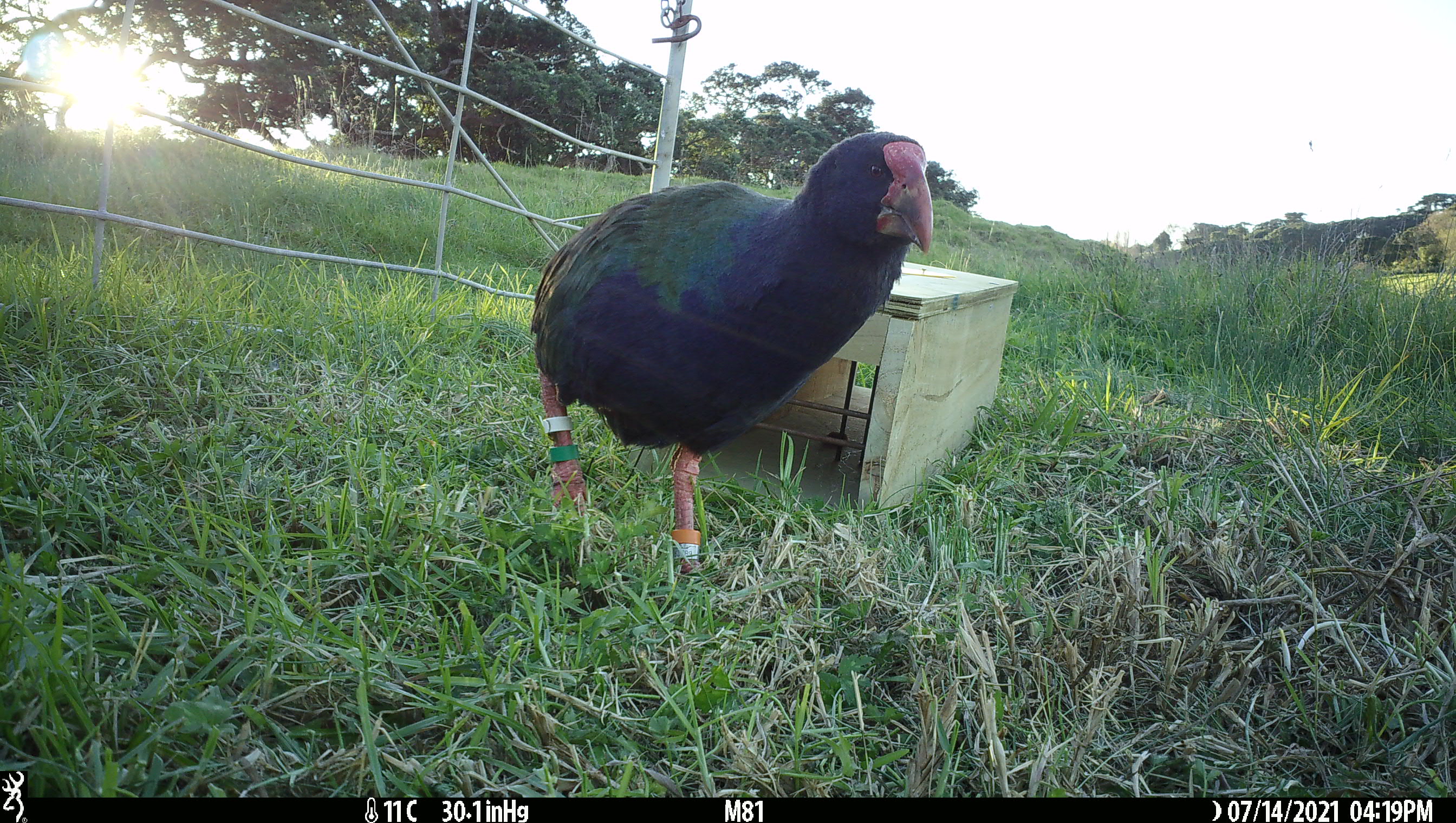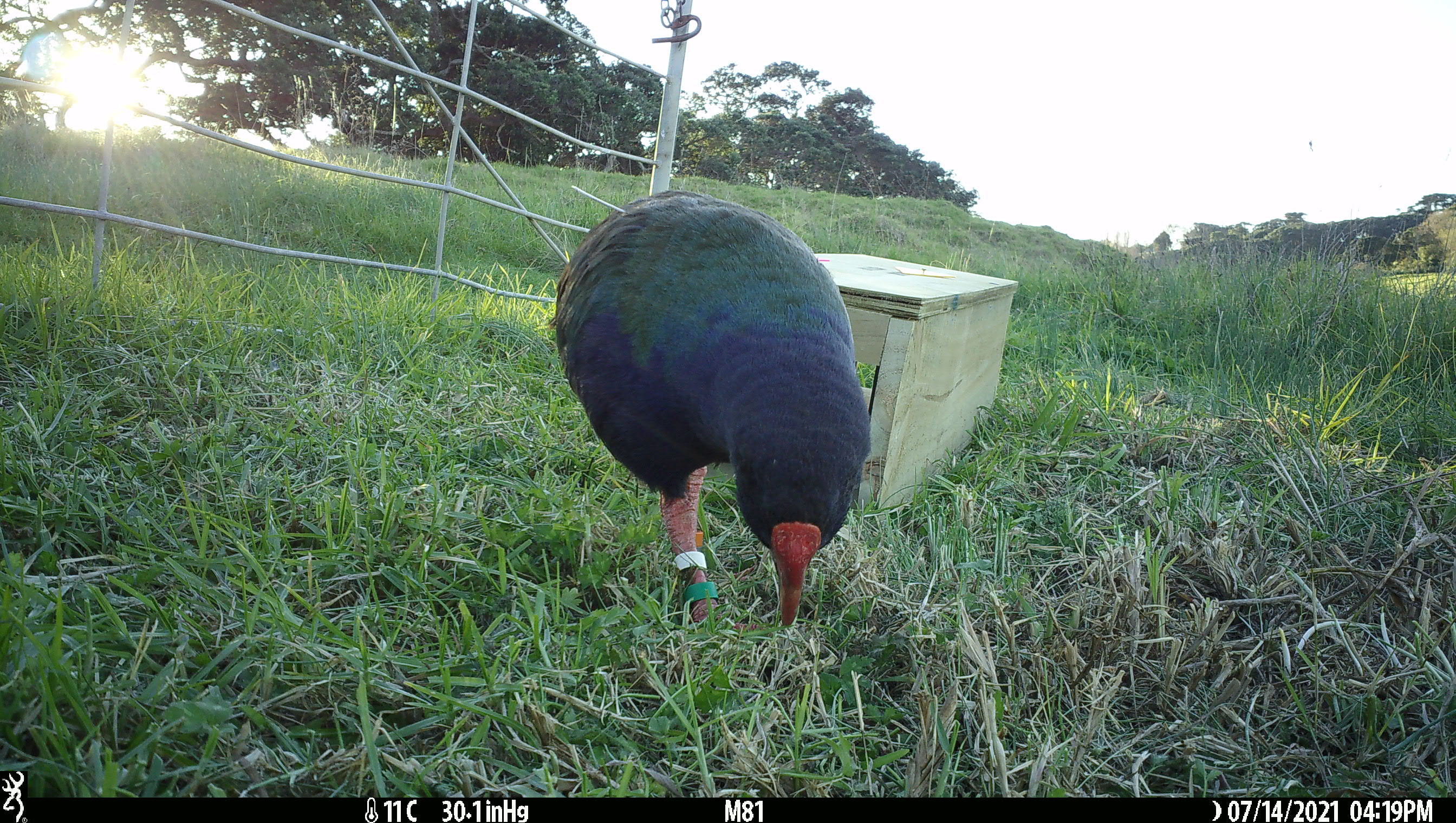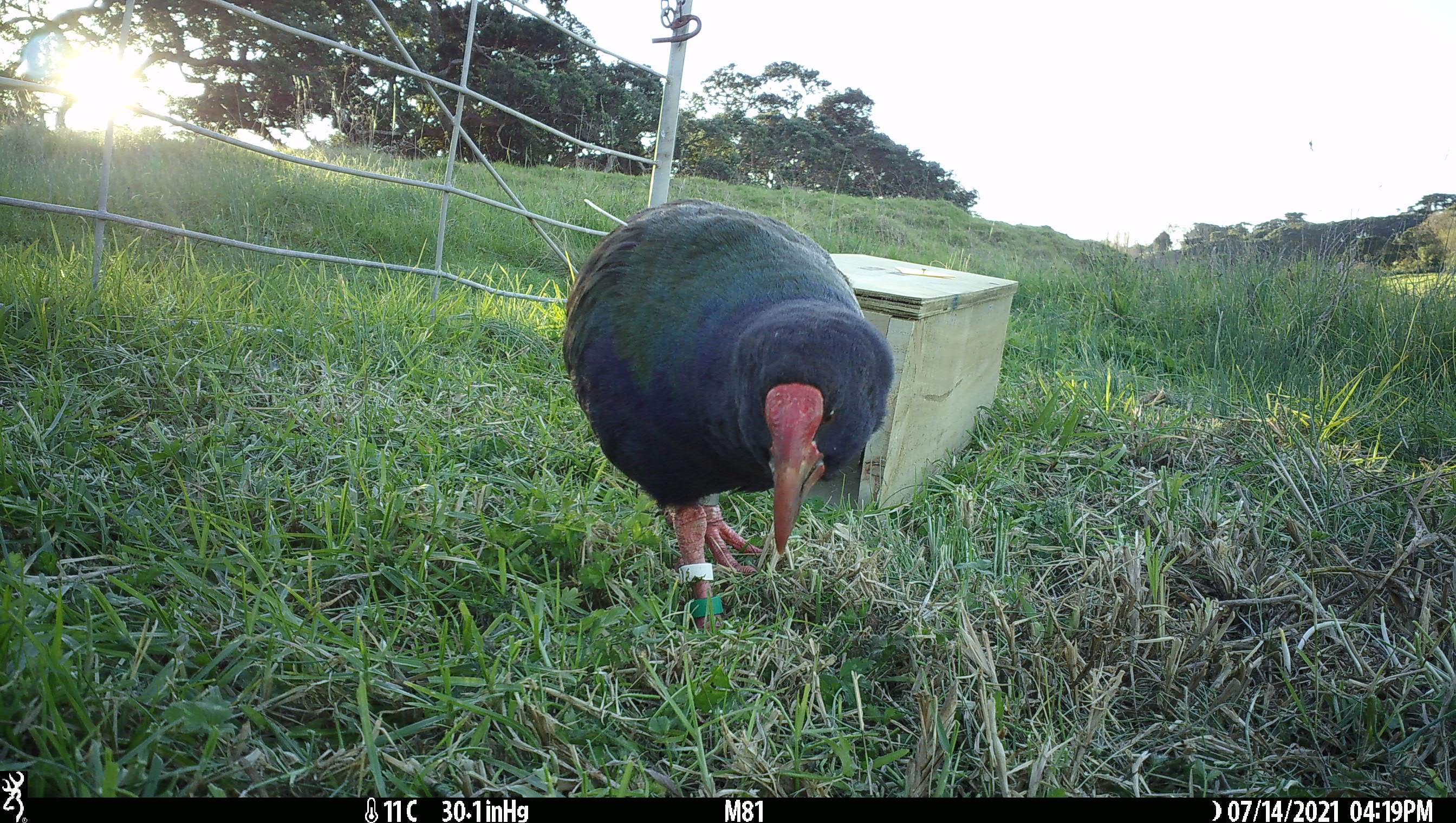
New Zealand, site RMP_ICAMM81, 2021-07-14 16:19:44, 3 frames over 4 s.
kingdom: Animalia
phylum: Chordata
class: Aves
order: Gruiformes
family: Rallidae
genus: Porphyrio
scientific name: Porphyrio mantelli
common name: takahe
Takahe (Porphyrio mantelli).